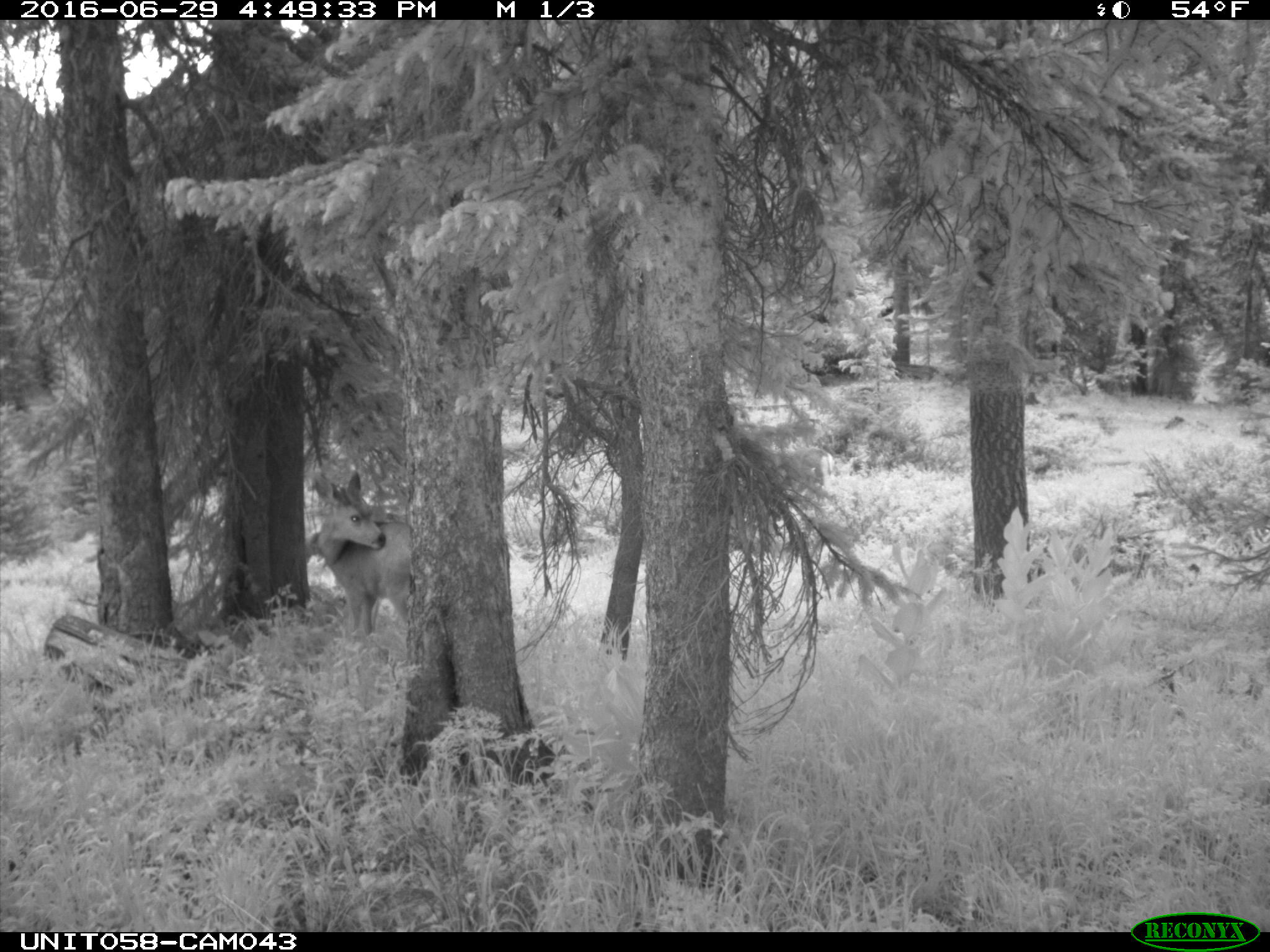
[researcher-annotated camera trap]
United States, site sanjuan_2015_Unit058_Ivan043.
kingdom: Animalia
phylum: Chordata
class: Mammalia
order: Artiodactyla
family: Cervidae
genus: Odocoileus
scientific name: Odocoileus hemionus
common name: mule deer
Odocoileus hemionus (mule deer).